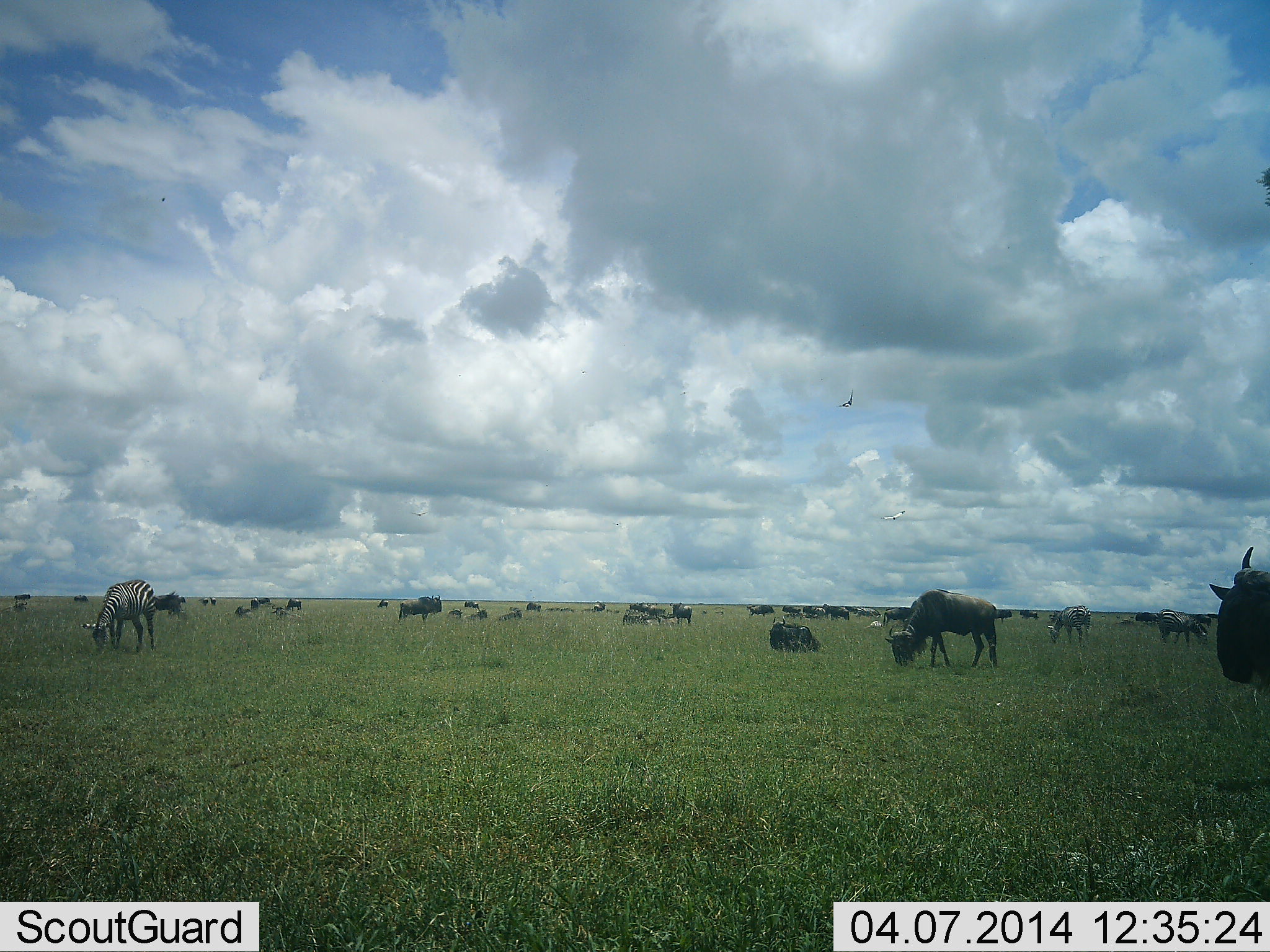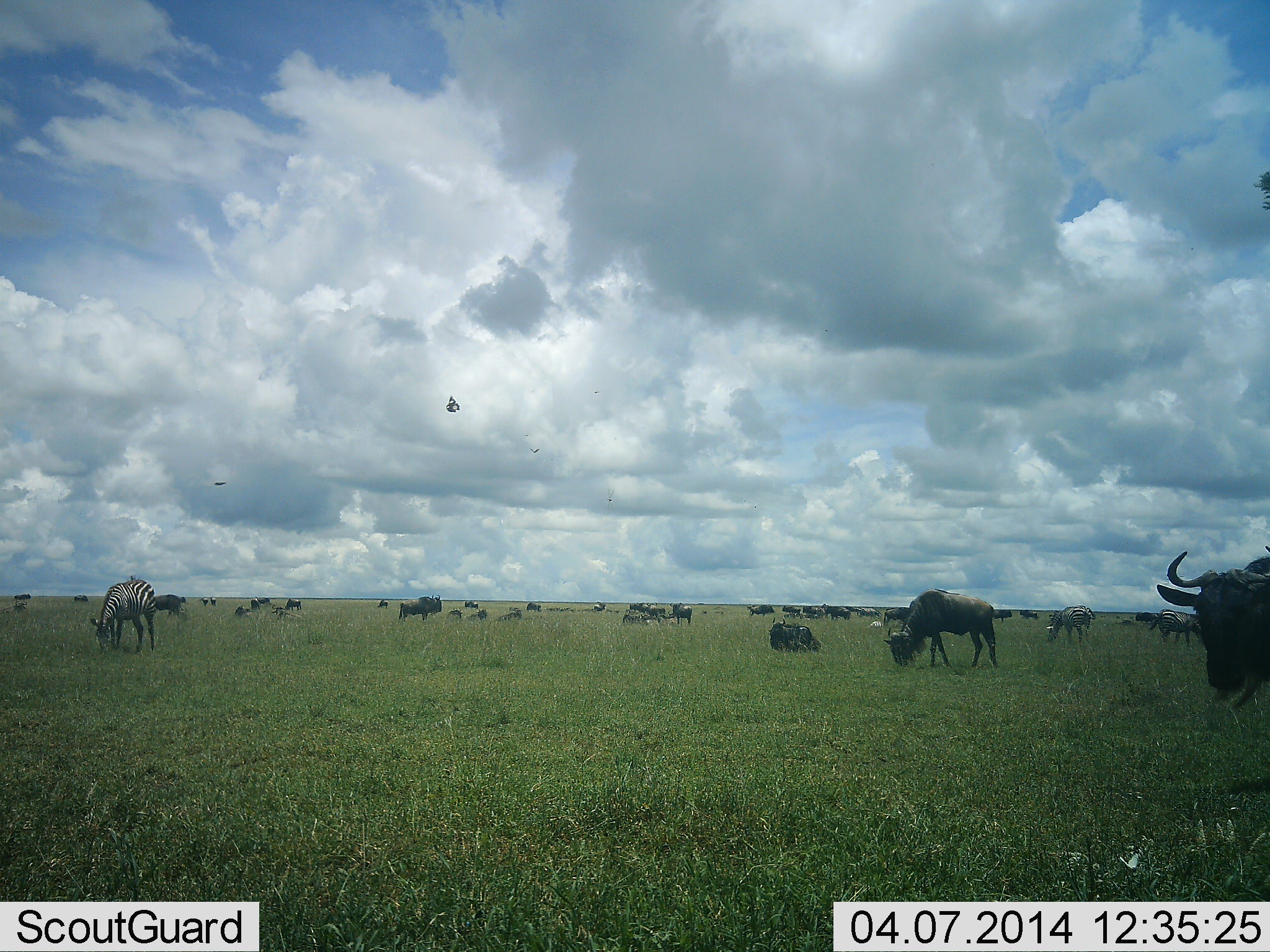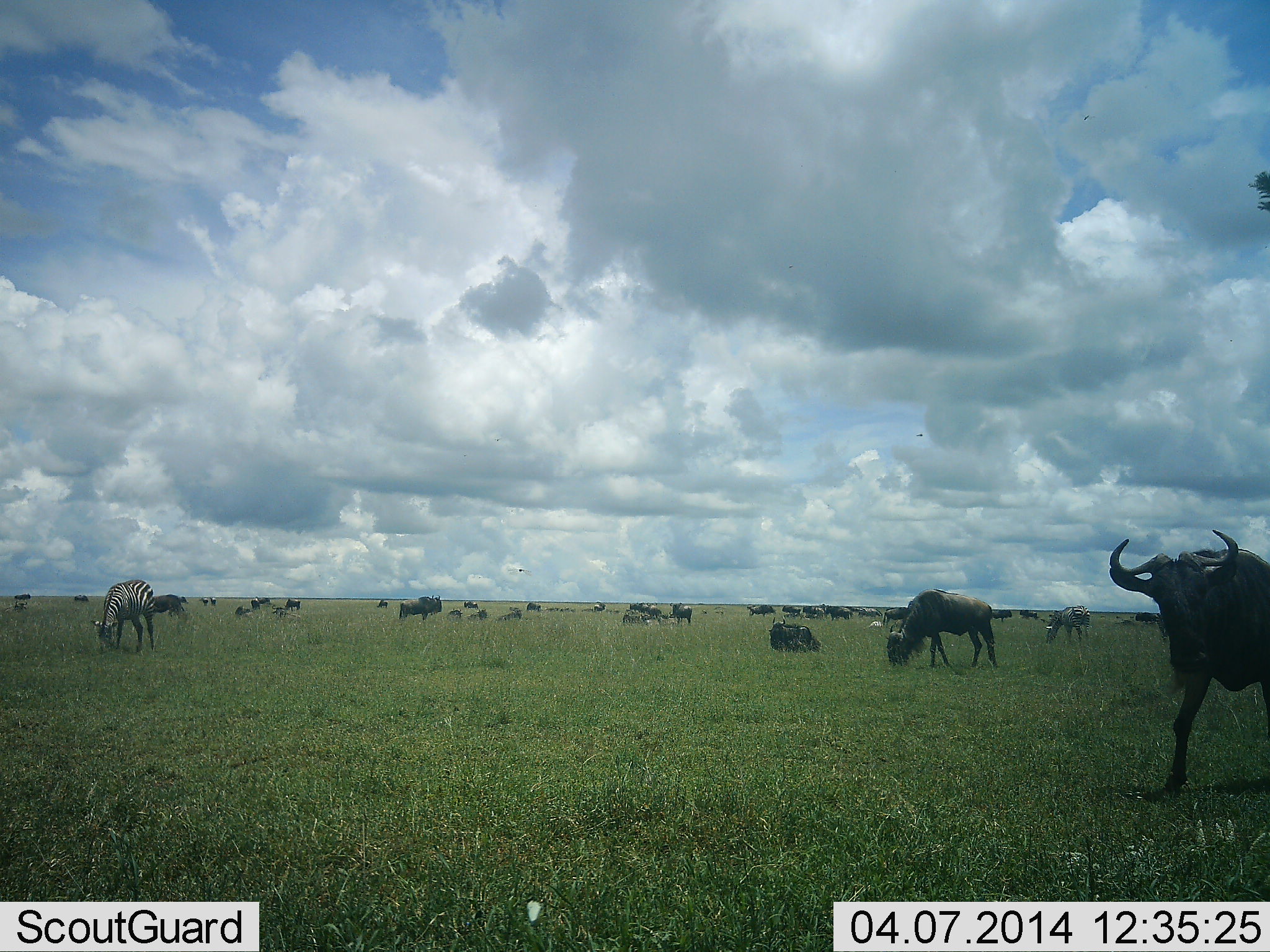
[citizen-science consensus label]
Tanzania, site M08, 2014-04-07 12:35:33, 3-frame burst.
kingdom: Animalia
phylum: Chordata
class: Mammalia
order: Artiodactyla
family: Bovidae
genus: Connochaetes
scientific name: Connochaetes taurinus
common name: blue wildebeest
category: wildebeest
Wildebeest (blue wildebeest) (Connochaetes taurinus), count 11-50. Behavior (volunteer vote fractions): standing 57%, resting 57%, moving 29%, interacting 0%. Young present (vote fraction): 0%. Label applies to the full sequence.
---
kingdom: Animalia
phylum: Chordata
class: Mammalia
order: Perissodactyla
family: Equidae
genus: Equus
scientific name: Equus quagga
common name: plains zebra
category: zebra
Zebra (plains zebra) (Equus quagga), count 1. Behavior (volunteer vote fractions): standing 13%, resting 0%, moving 0%, interacting 0%. Young present (vote fraction): 0%. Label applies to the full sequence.